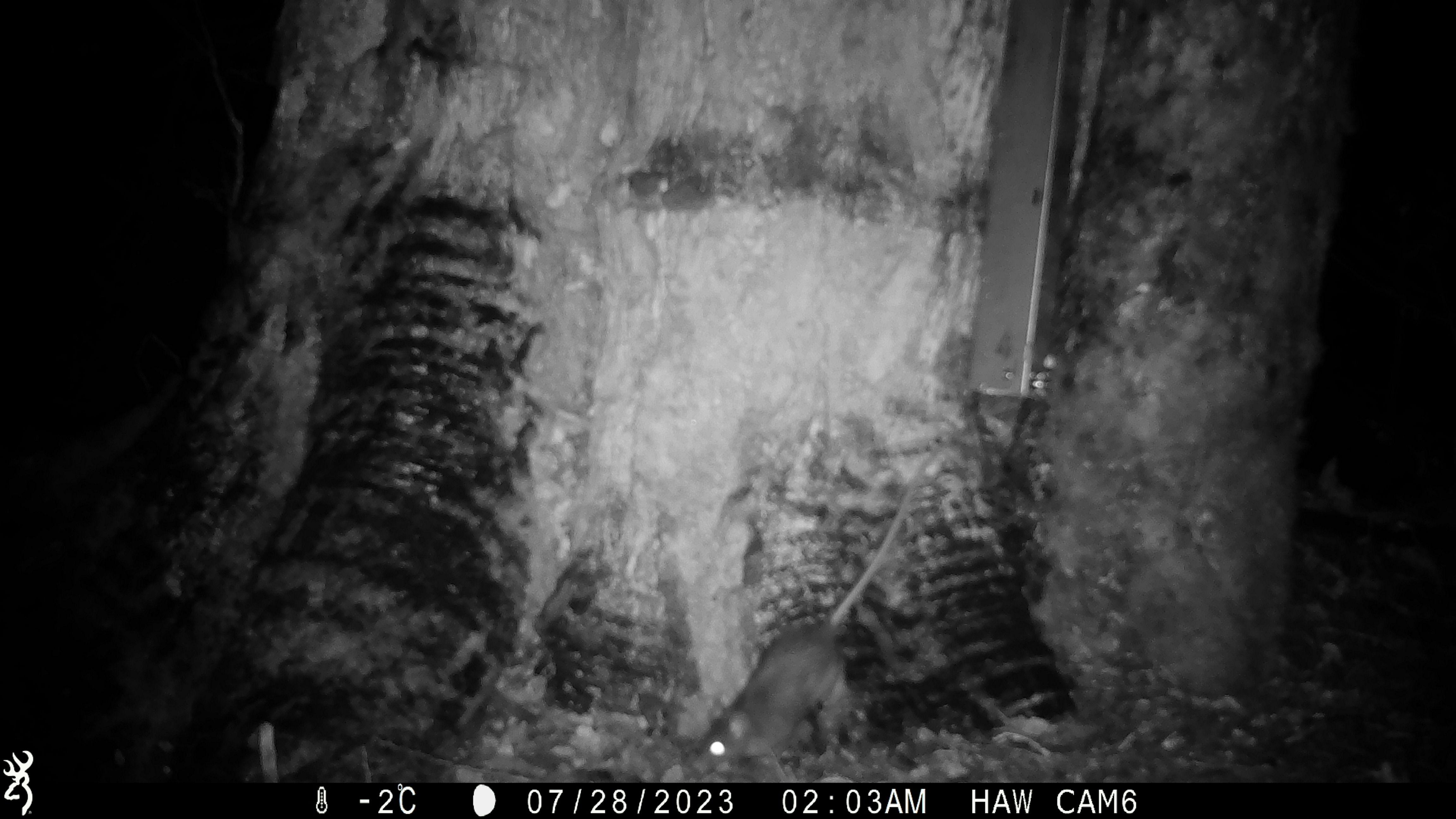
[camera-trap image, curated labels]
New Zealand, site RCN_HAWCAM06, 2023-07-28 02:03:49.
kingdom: Animalia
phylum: Chordata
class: Mammalia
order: Rodentia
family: Muridae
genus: Rattus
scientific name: Rattus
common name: rat